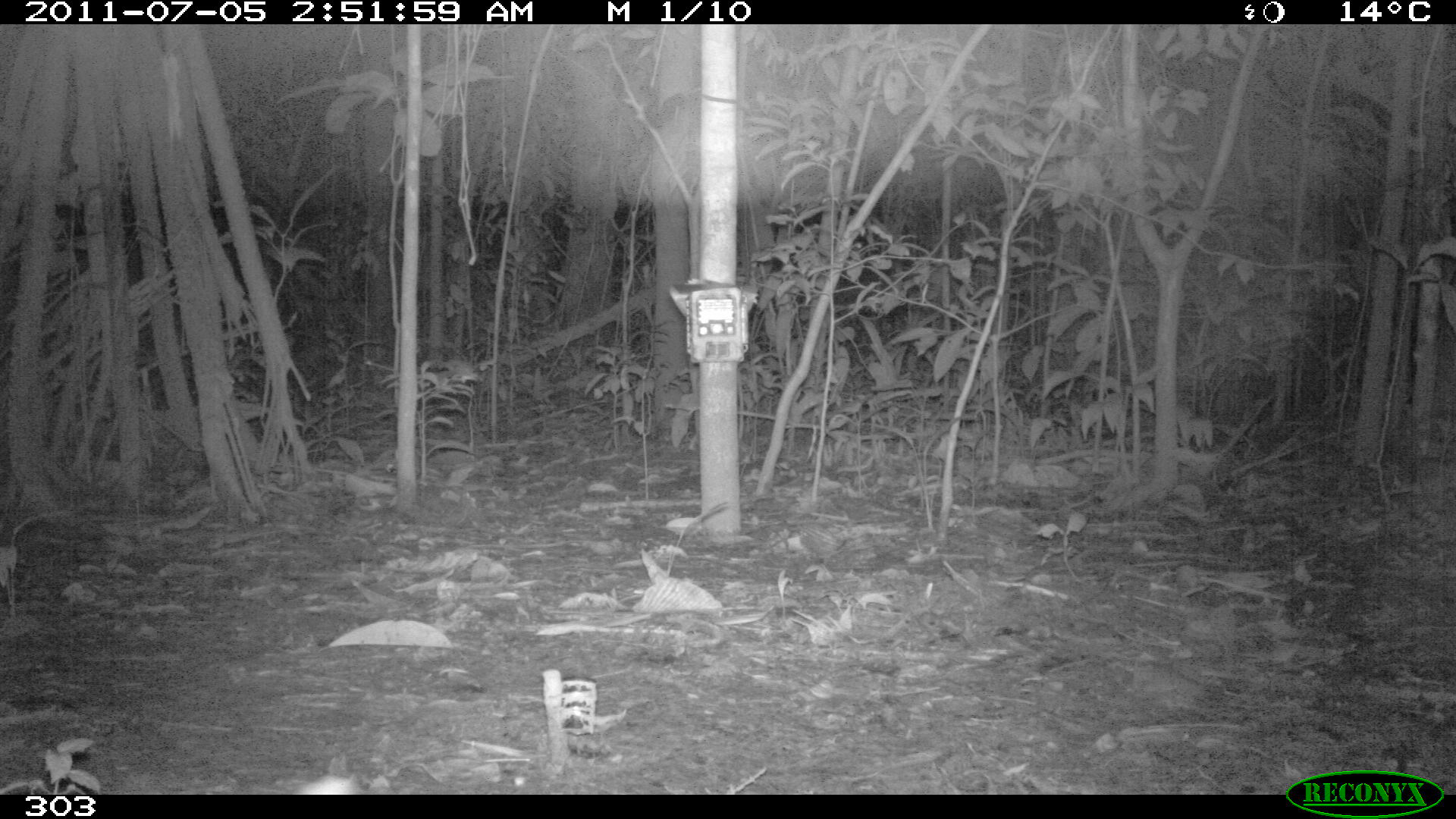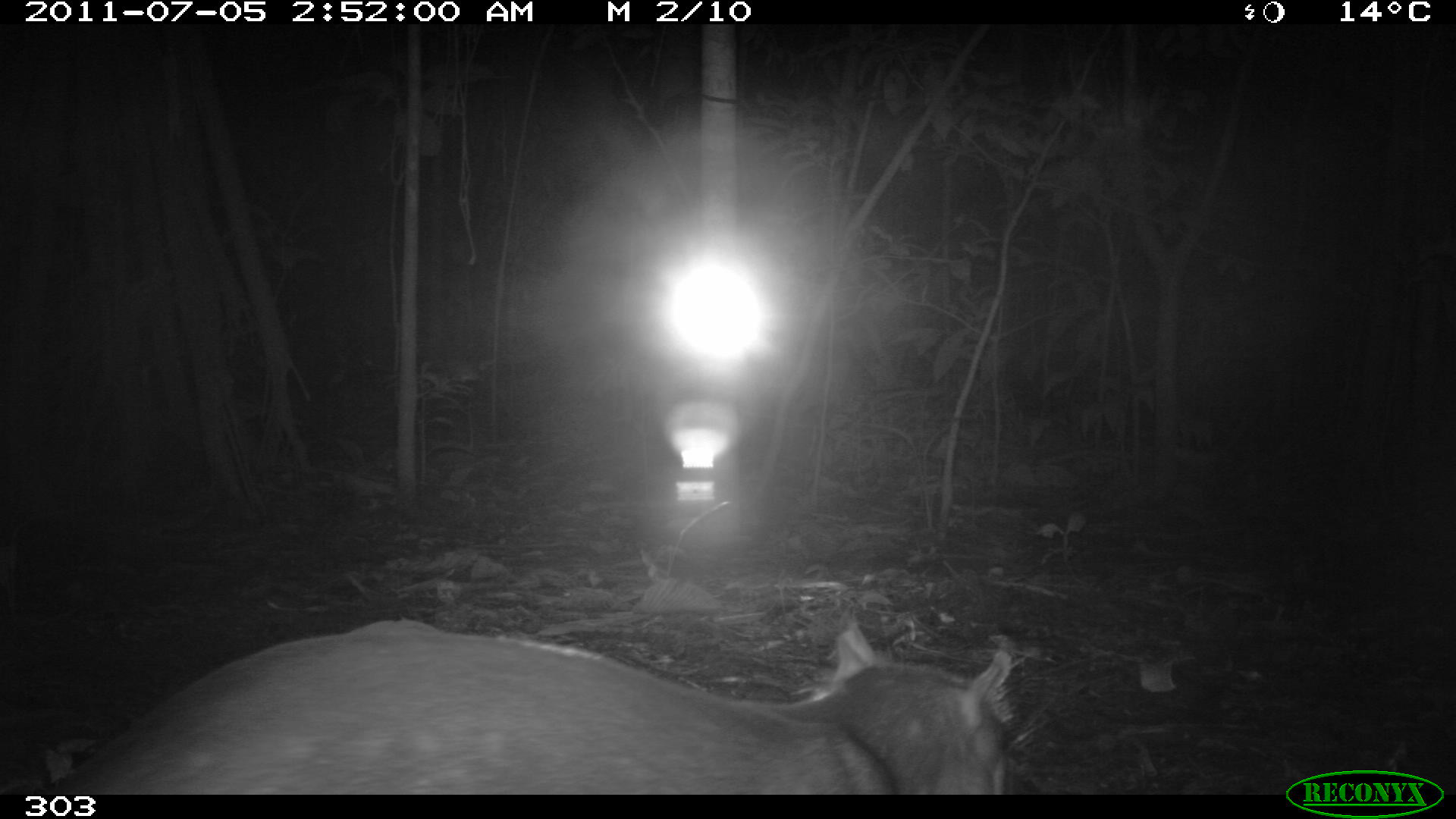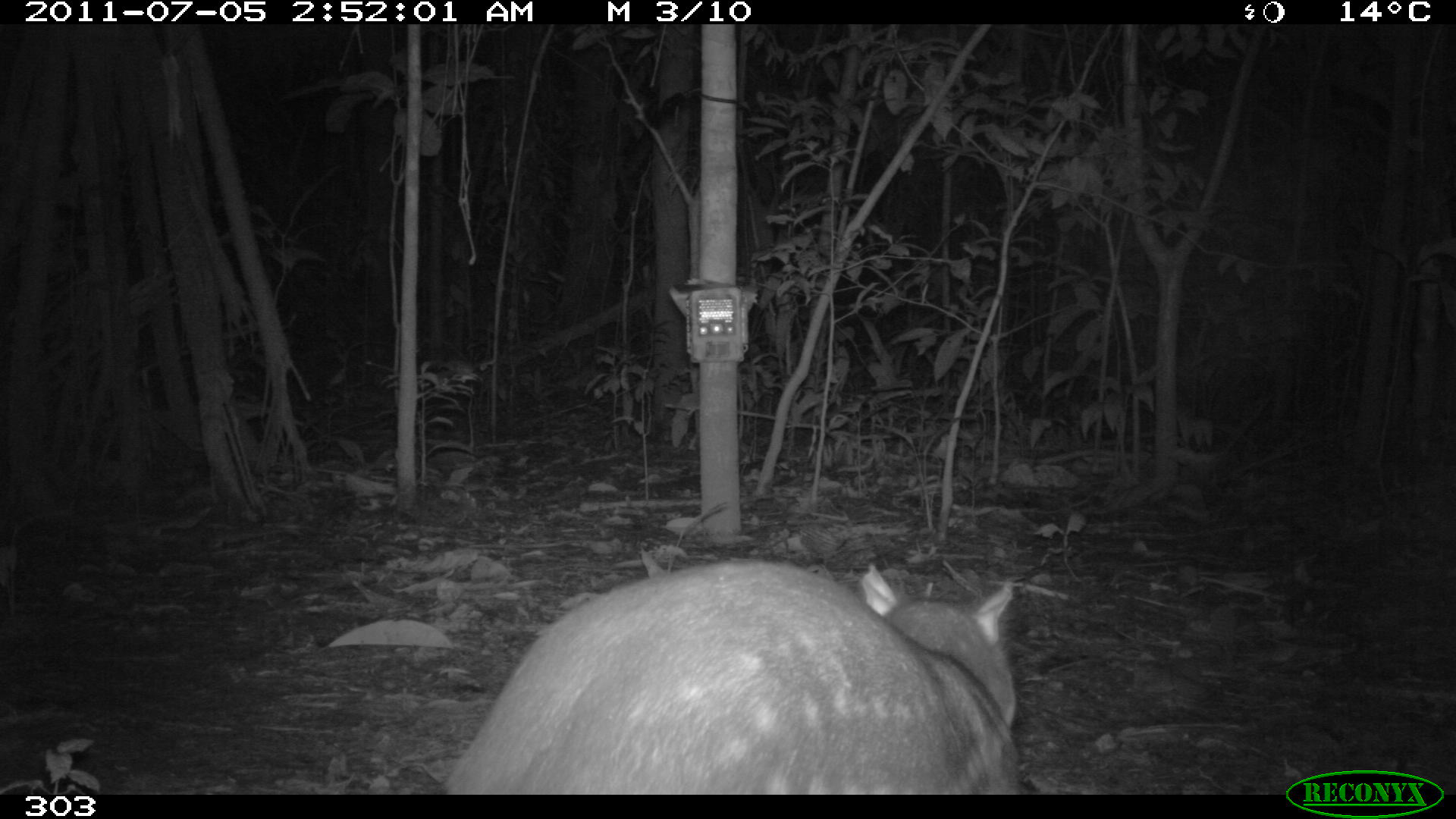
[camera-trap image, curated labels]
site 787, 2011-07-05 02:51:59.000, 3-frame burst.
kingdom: Animalia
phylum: Chordata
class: Mammalia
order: Rodentia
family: Cuniculidae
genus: Cuniculus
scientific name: Cuniculus paca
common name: spotted paca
Cuniculus paca (spotted paca).